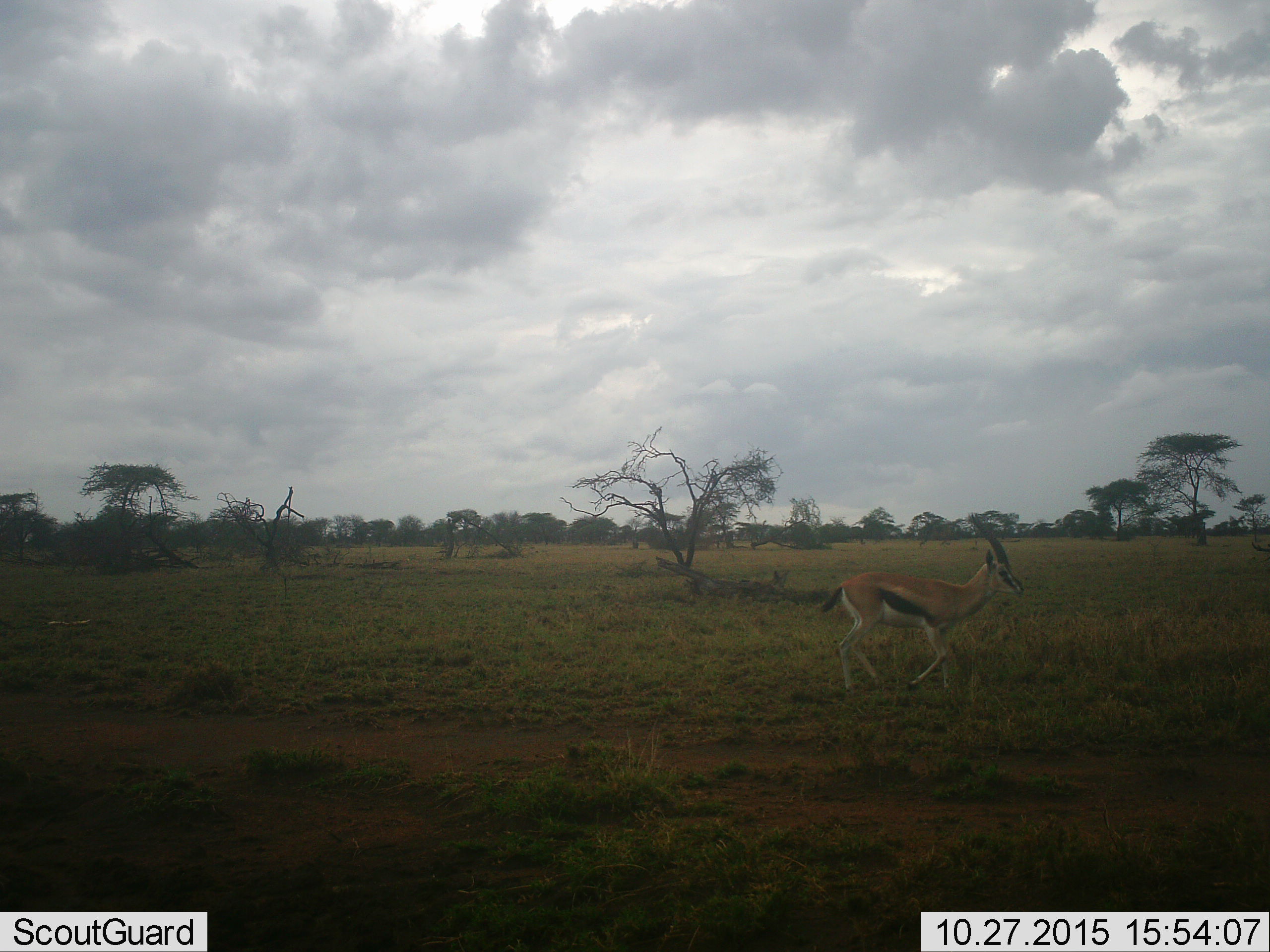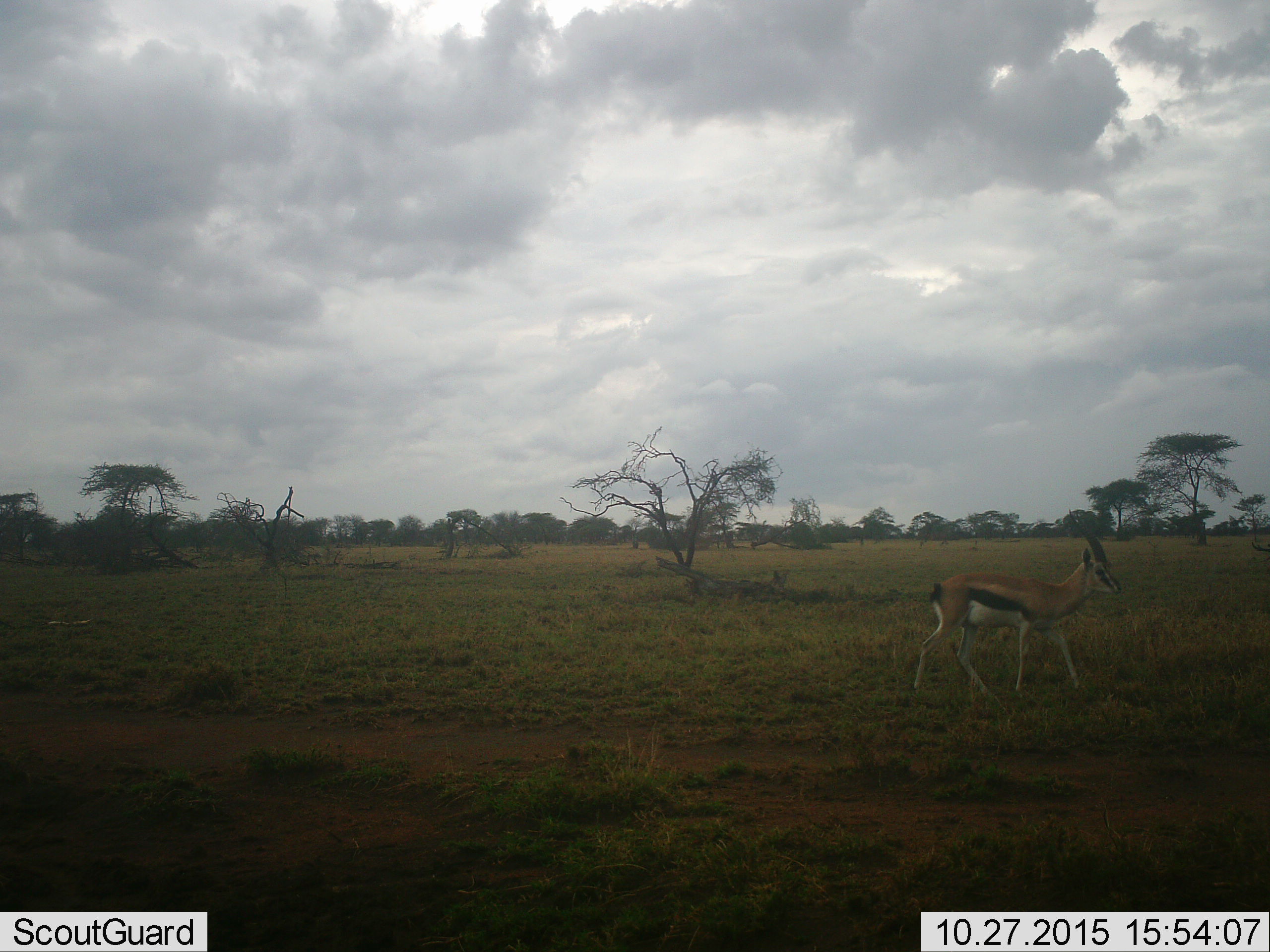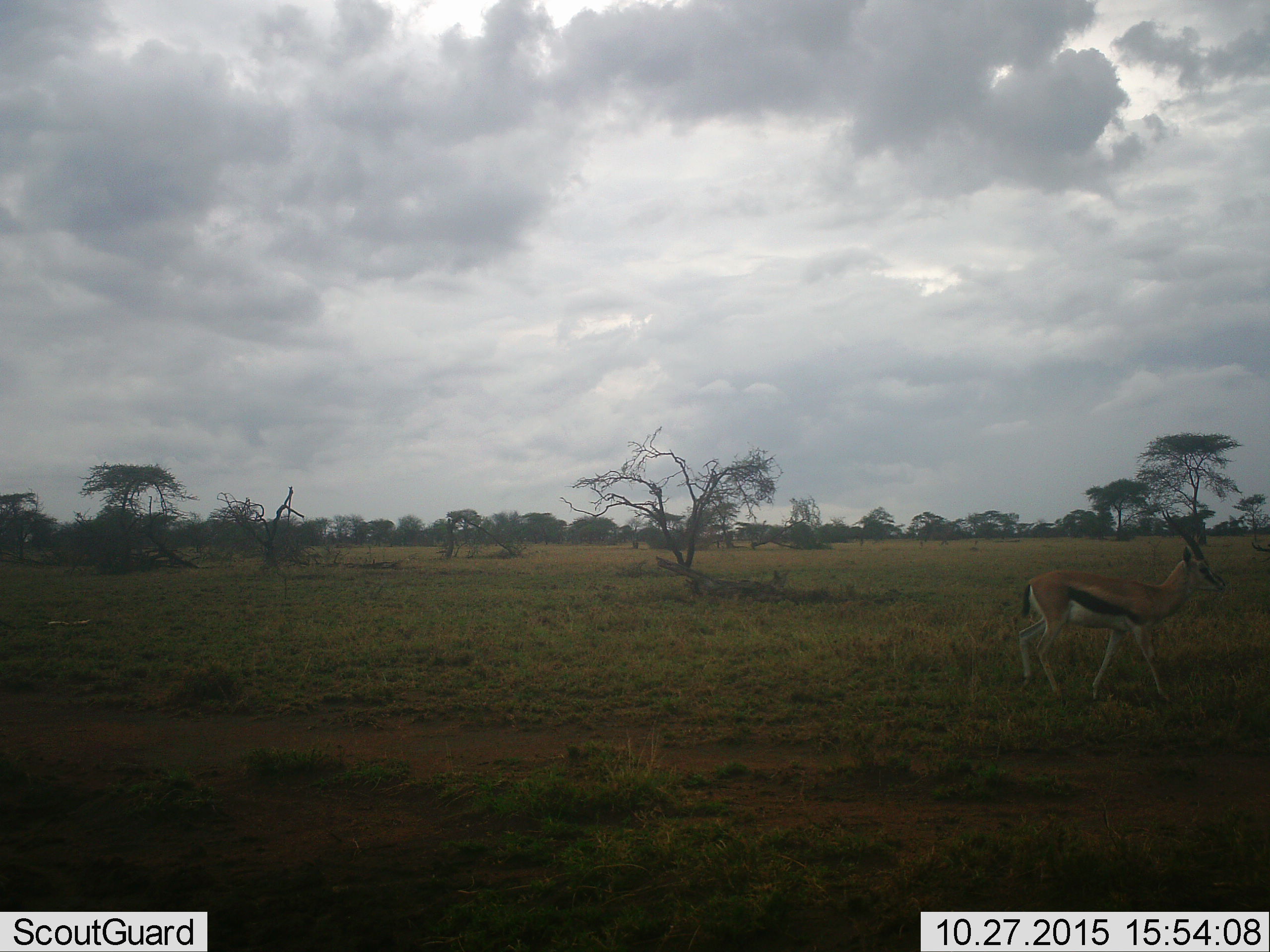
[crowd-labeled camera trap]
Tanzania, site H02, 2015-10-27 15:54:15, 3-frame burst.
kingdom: Animalia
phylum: Chordata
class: Mammalia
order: Artiodactyla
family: Bovidae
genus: Eudorcas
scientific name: Eudorcas thomsonii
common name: thomson's gazelle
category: gazellethomsons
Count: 1.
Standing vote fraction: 10%.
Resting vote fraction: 0%.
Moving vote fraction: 100%.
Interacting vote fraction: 0%.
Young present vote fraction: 0%.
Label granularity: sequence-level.